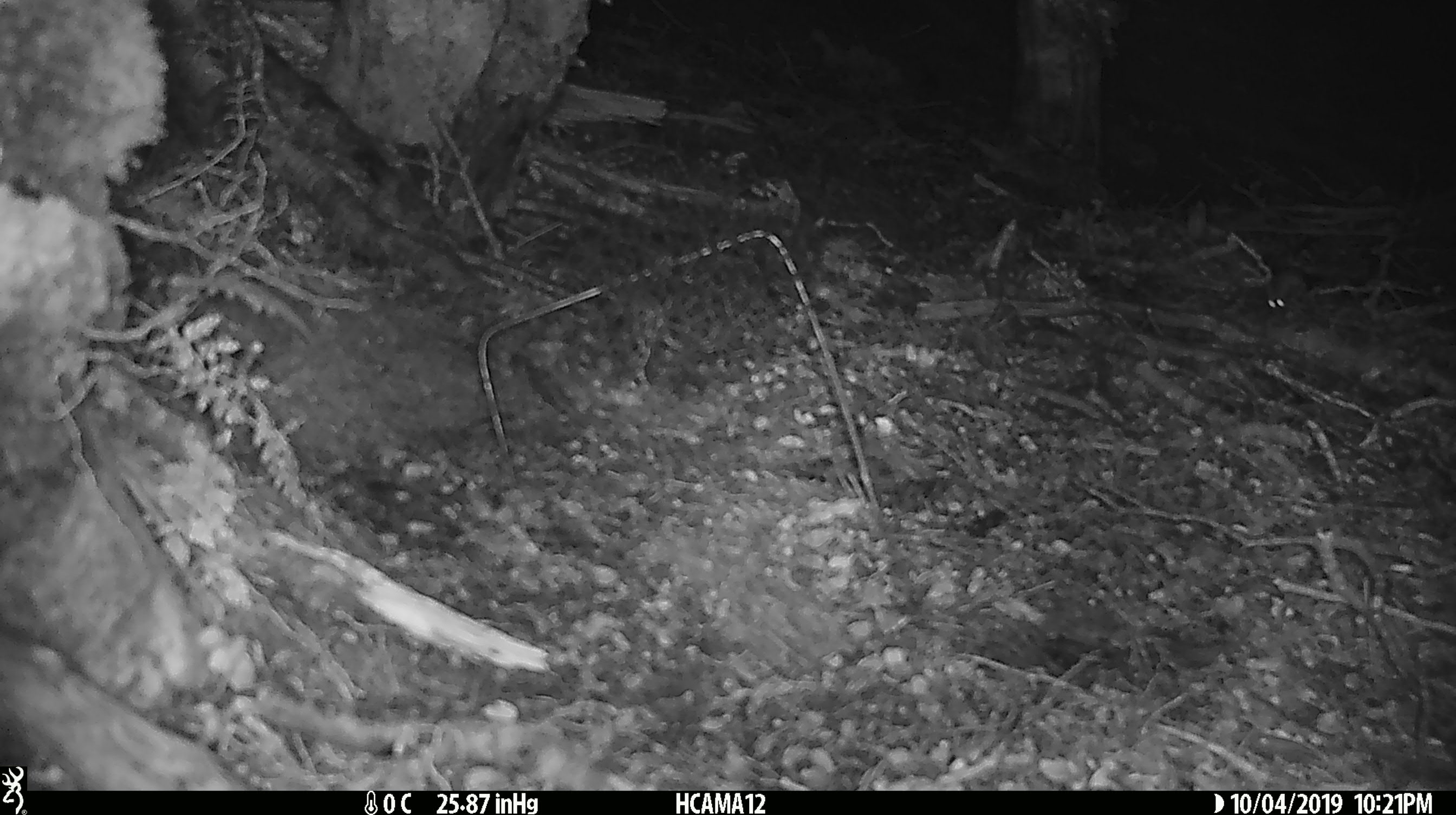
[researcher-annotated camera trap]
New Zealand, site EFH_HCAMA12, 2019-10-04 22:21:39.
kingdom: Animalia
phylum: Chordata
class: Mammalia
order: Rodentia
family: Muridae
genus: Mus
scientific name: Mus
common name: mouse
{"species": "mouse (Mus)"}